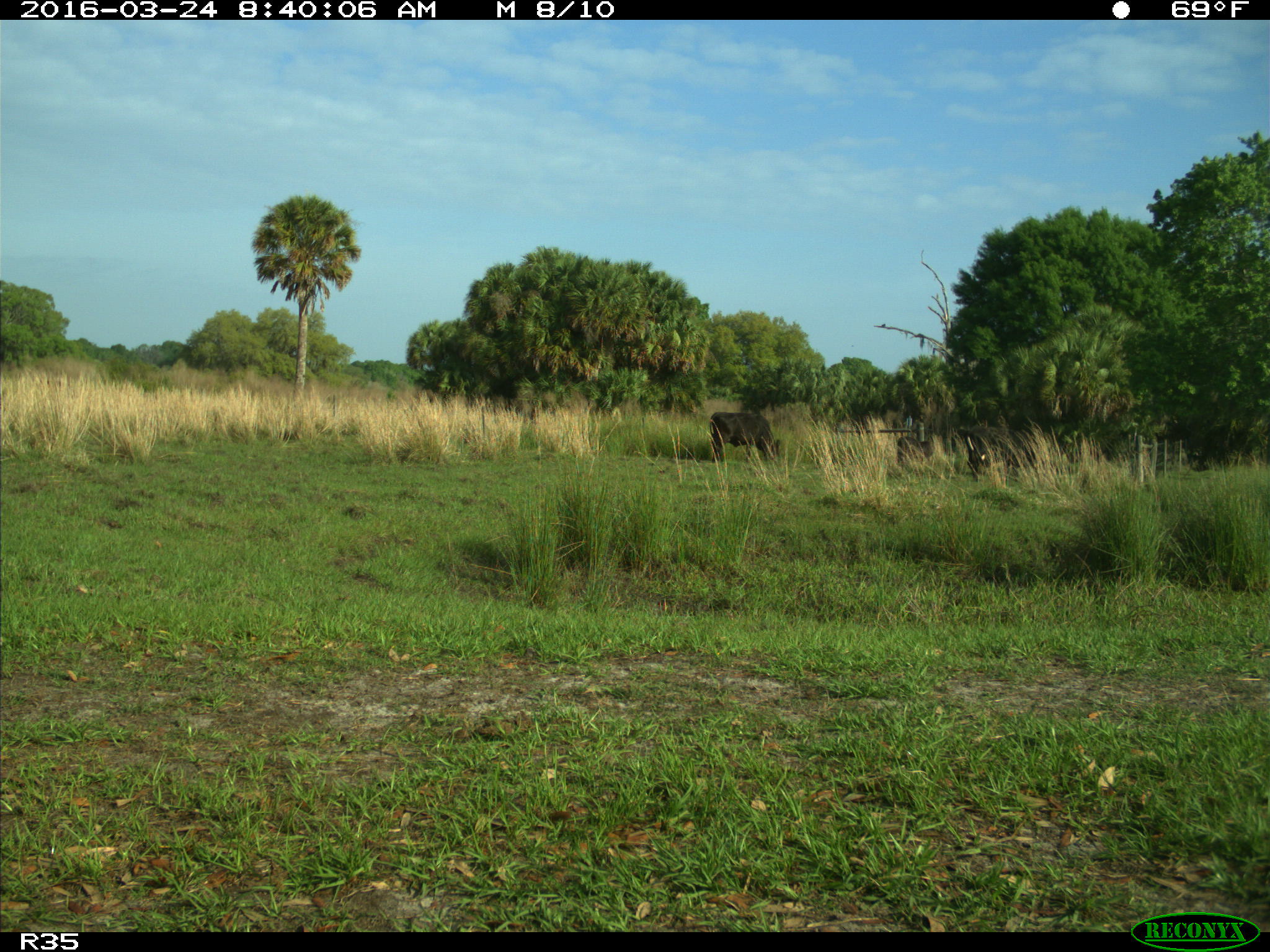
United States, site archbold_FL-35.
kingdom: Animalia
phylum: Chordata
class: Mammalia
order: Artiodactyla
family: Bovidae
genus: Bos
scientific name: Bos taurus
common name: domestic cow